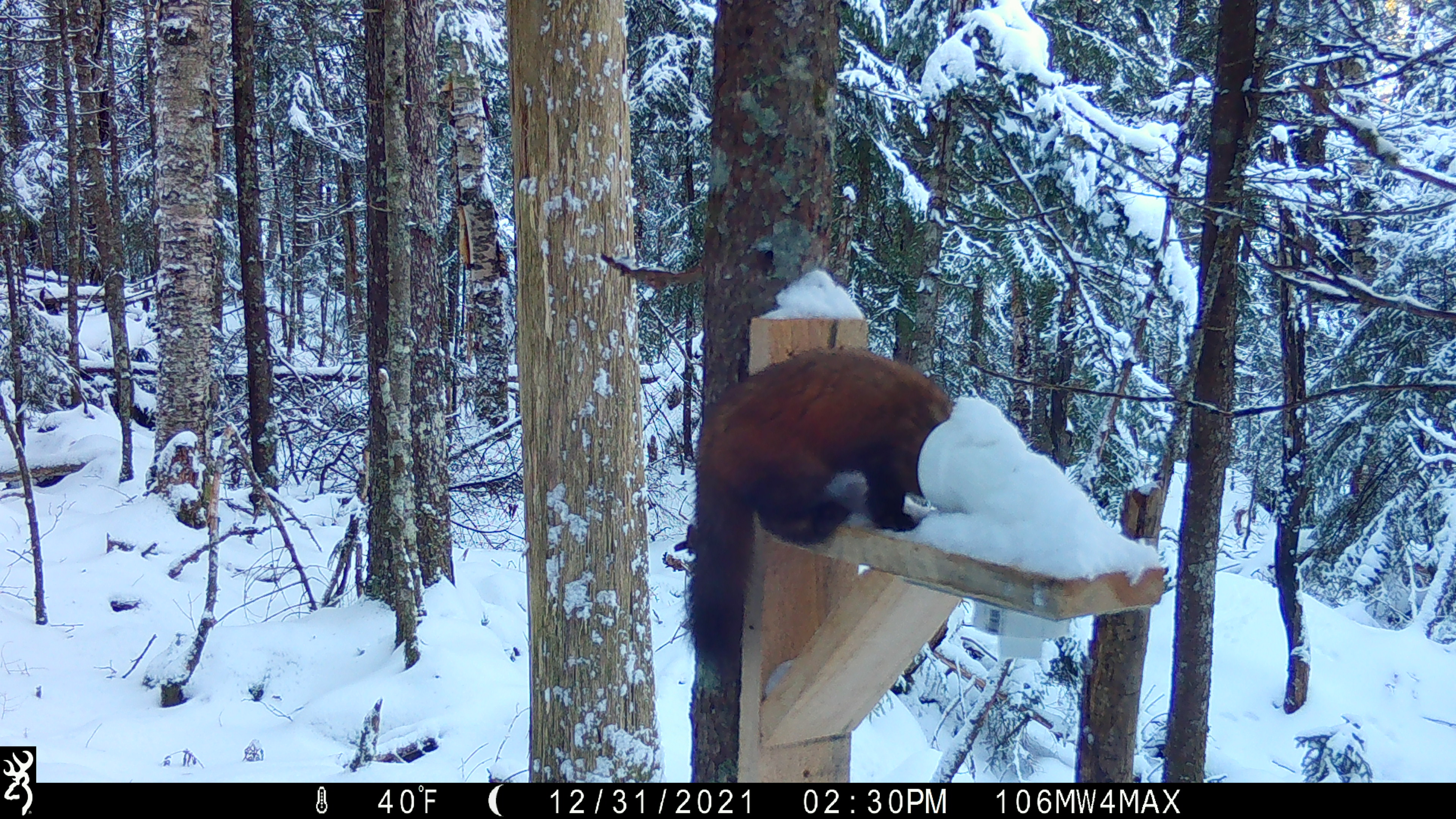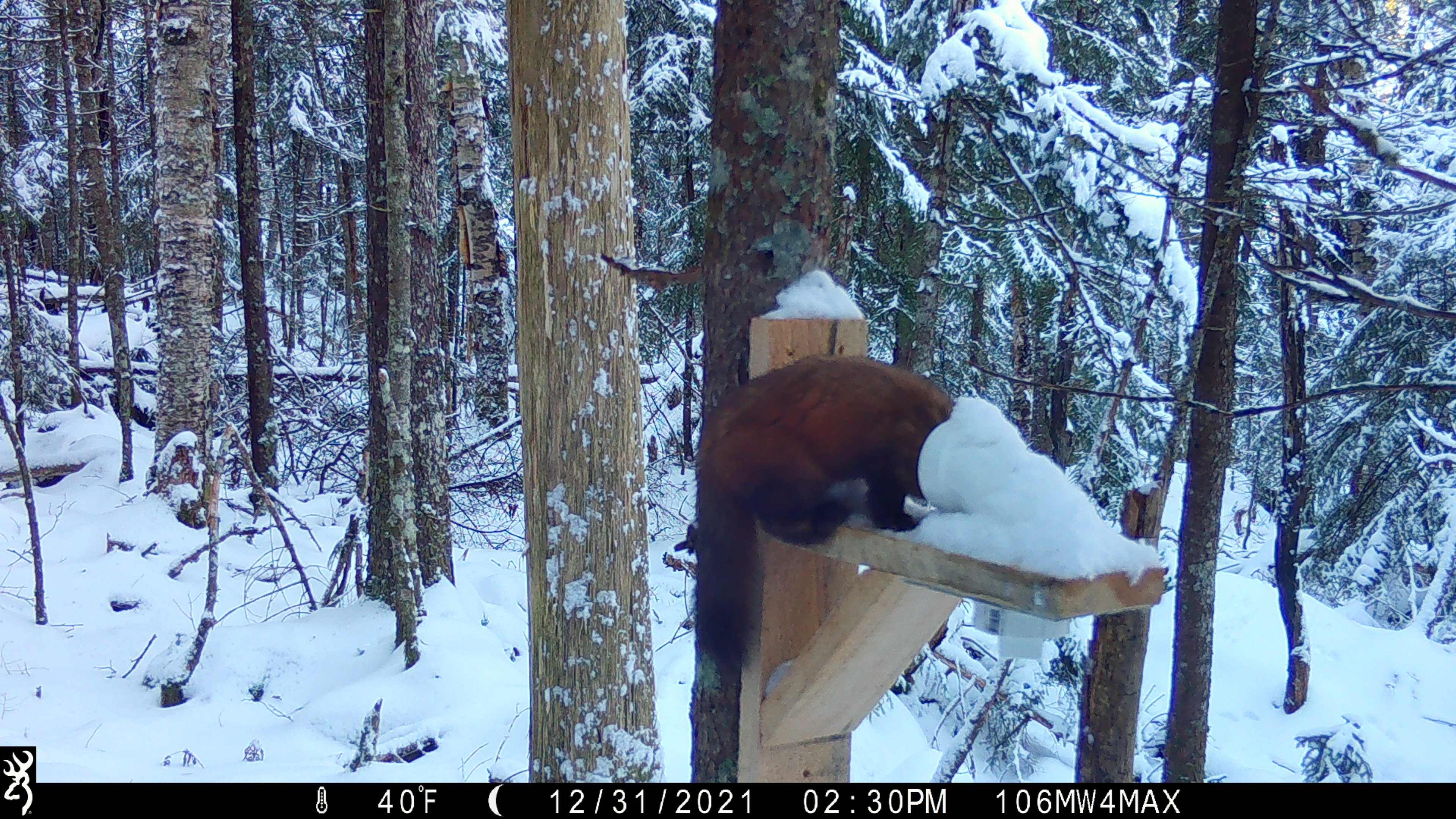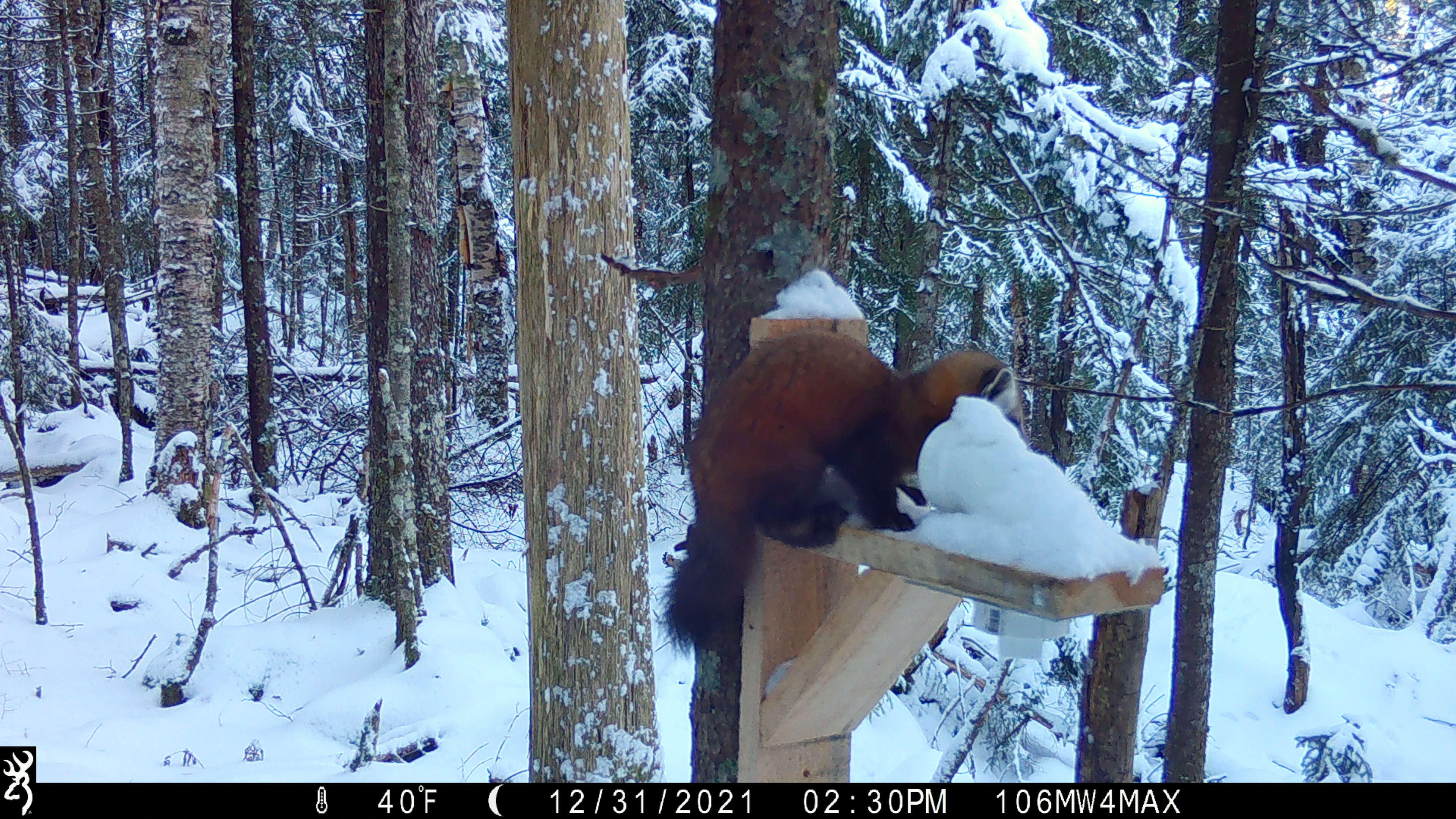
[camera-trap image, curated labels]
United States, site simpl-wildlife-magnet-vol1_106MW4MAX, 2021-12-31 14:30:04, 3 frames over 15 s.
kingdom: Animalia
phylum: Chordata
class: Mammalia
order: Carnivora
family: Mustelidae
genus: Martes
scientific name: Martes americana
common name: american marten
American marten (Martes americana).